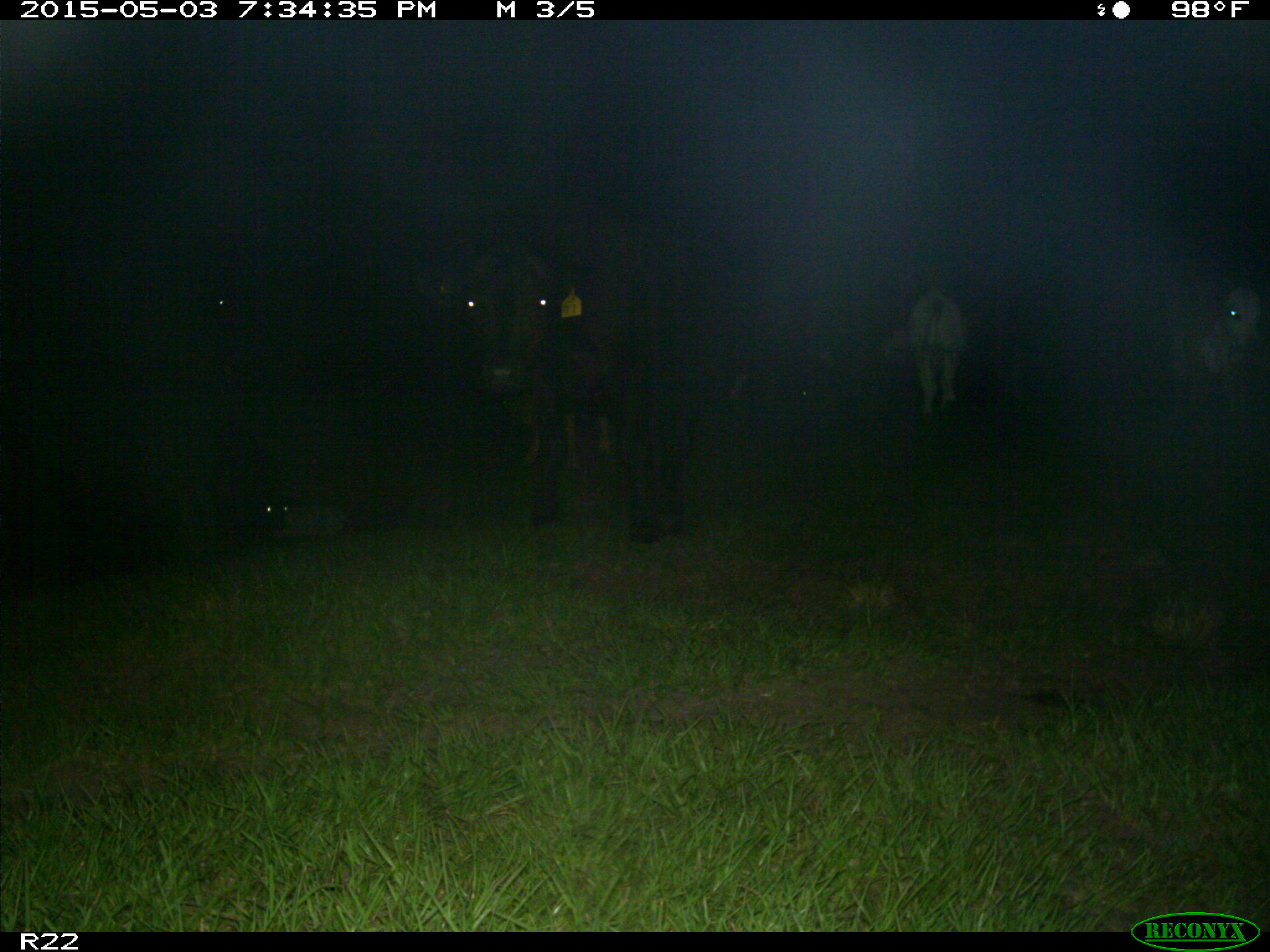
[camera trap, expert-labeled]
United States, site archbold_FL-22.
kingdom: Animalia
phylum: Chordata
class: Mammalia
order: Artiodactyla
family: Bovidae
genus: Bos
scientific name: Bos taurus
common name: domestic cow